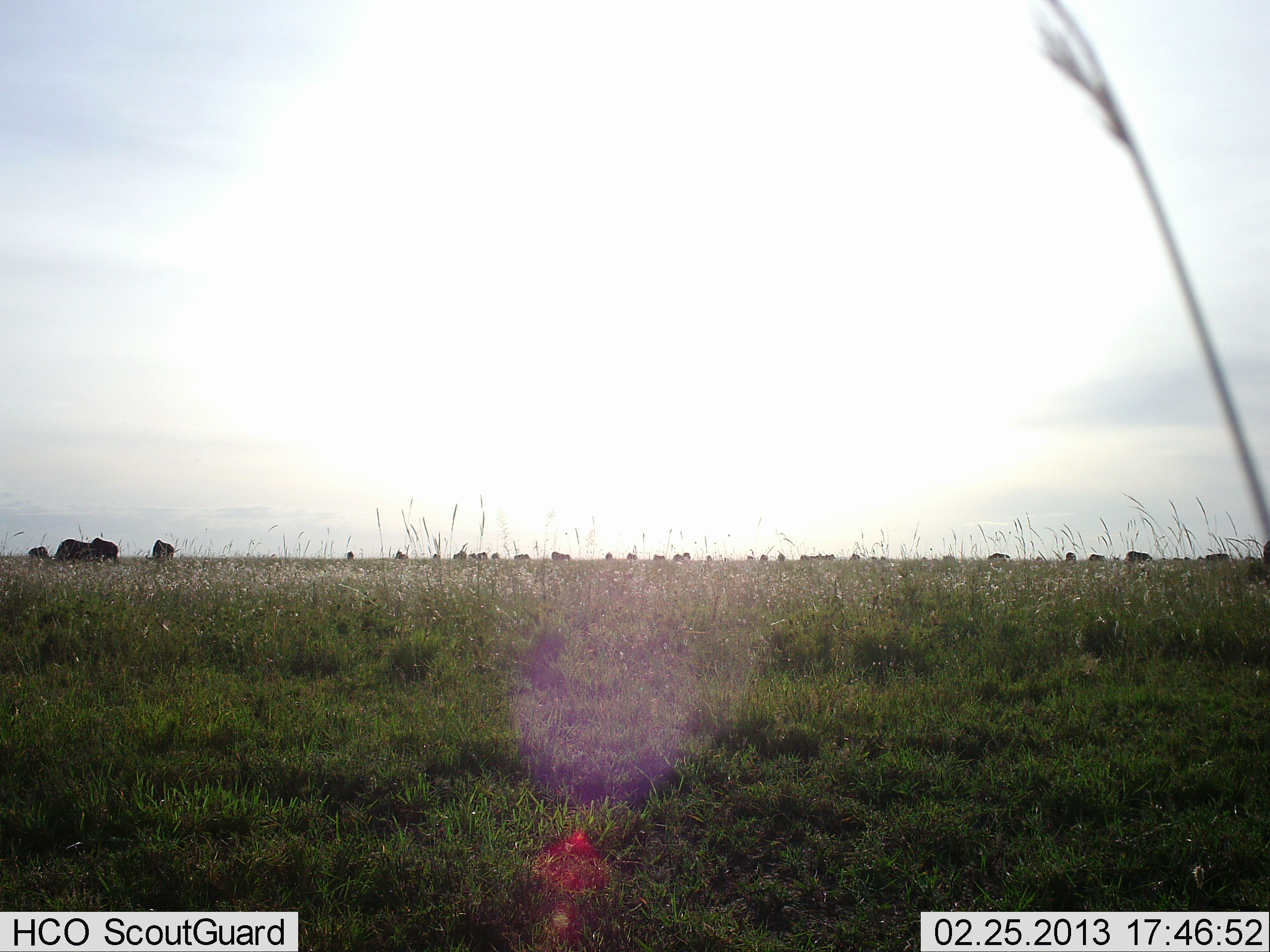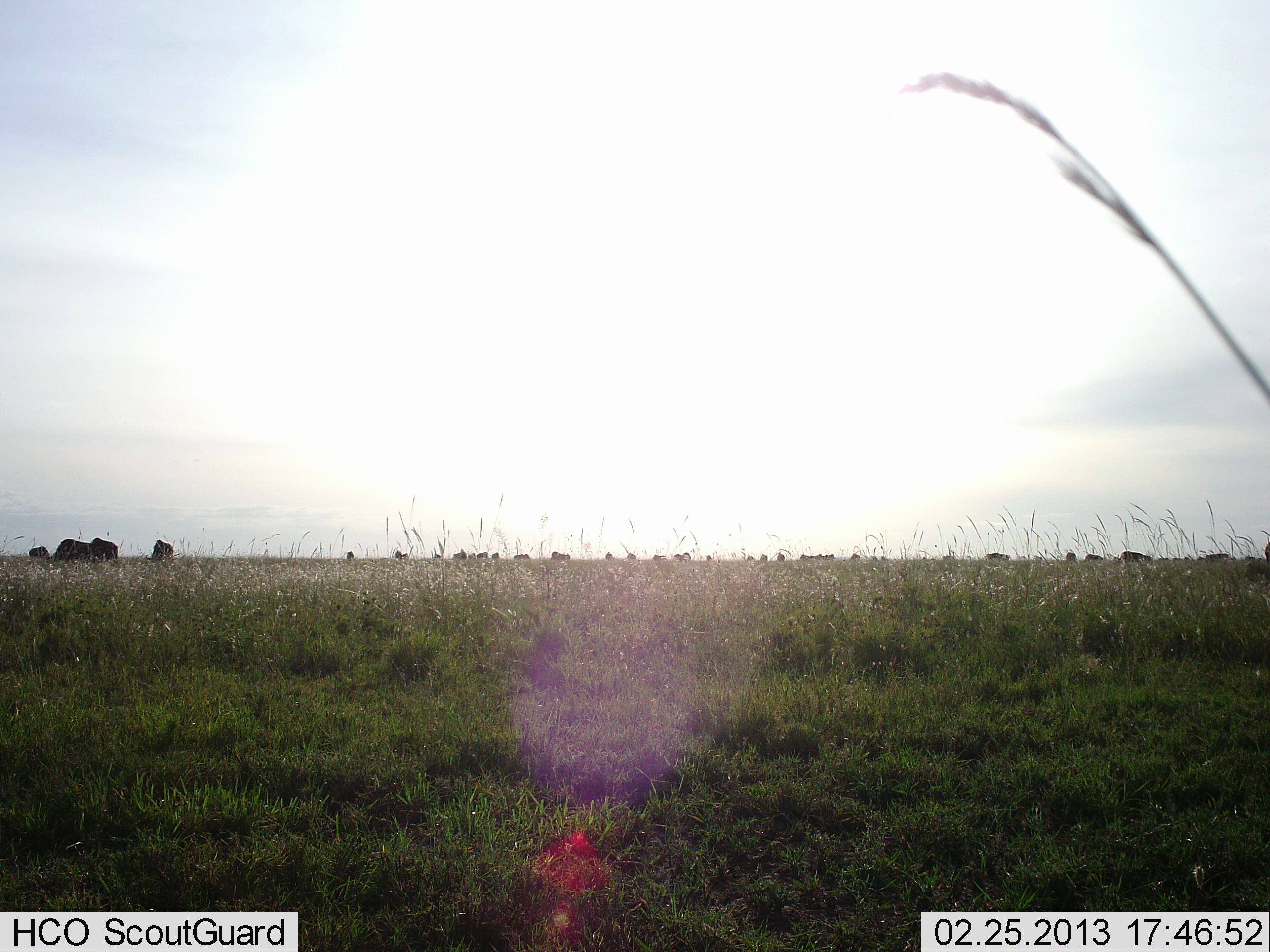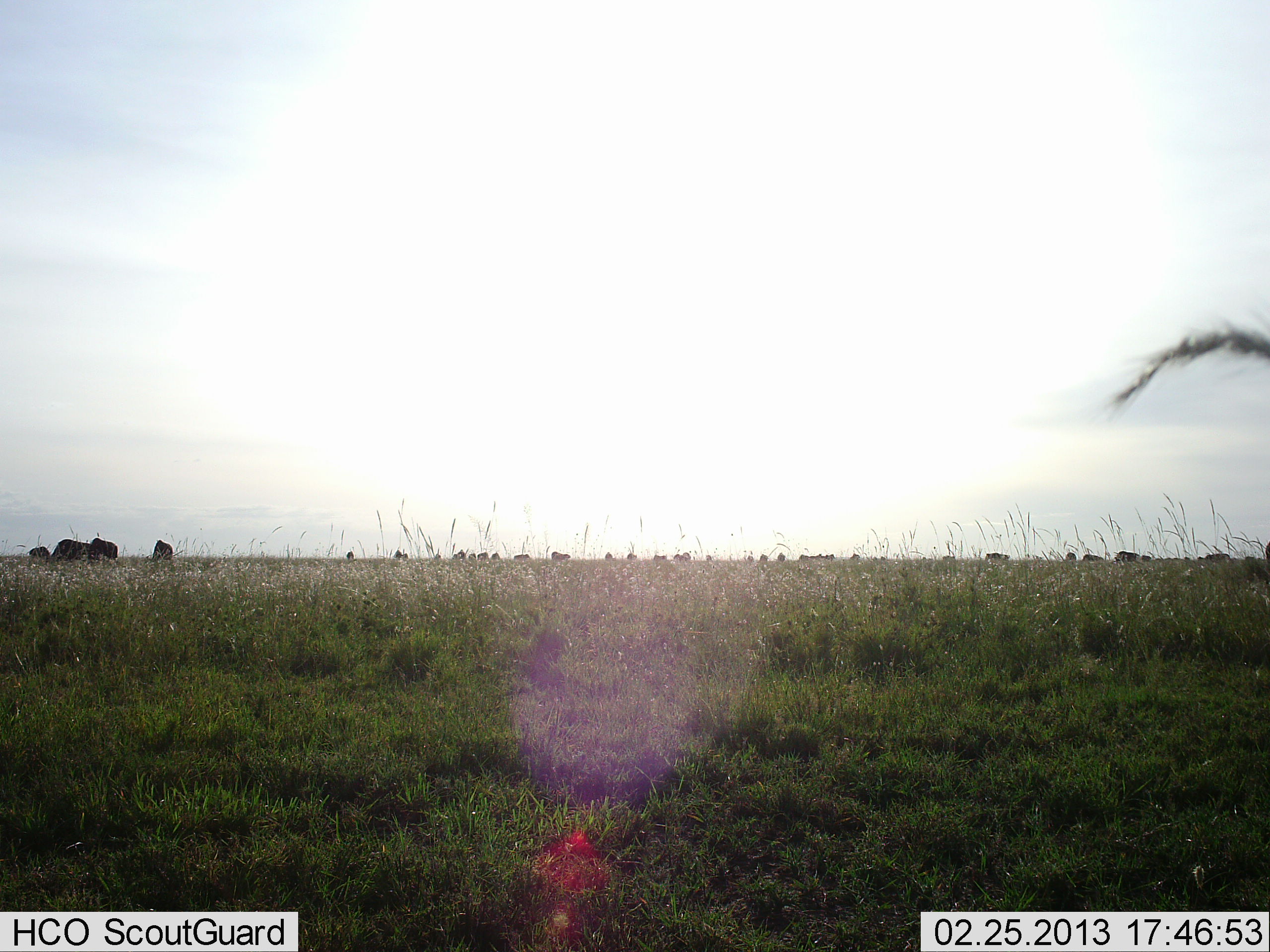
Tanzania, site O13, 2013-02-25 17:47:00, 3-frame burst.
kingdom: Animalia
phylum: Chordata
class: Mammalia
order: Artiodactyla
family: Bovidae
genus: Connochaetes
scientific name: Connochaetes taurinus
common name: blue wildebeest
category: wildebeest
Wildebeest (blue wildebeest) (Connochaetes taurinus), count 11-50. Behavior (volunteer vote fractions): standing 56%, resting 6%, moving 28%, interacting 0%. Young present (vote fraction): 0%. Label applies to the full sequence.